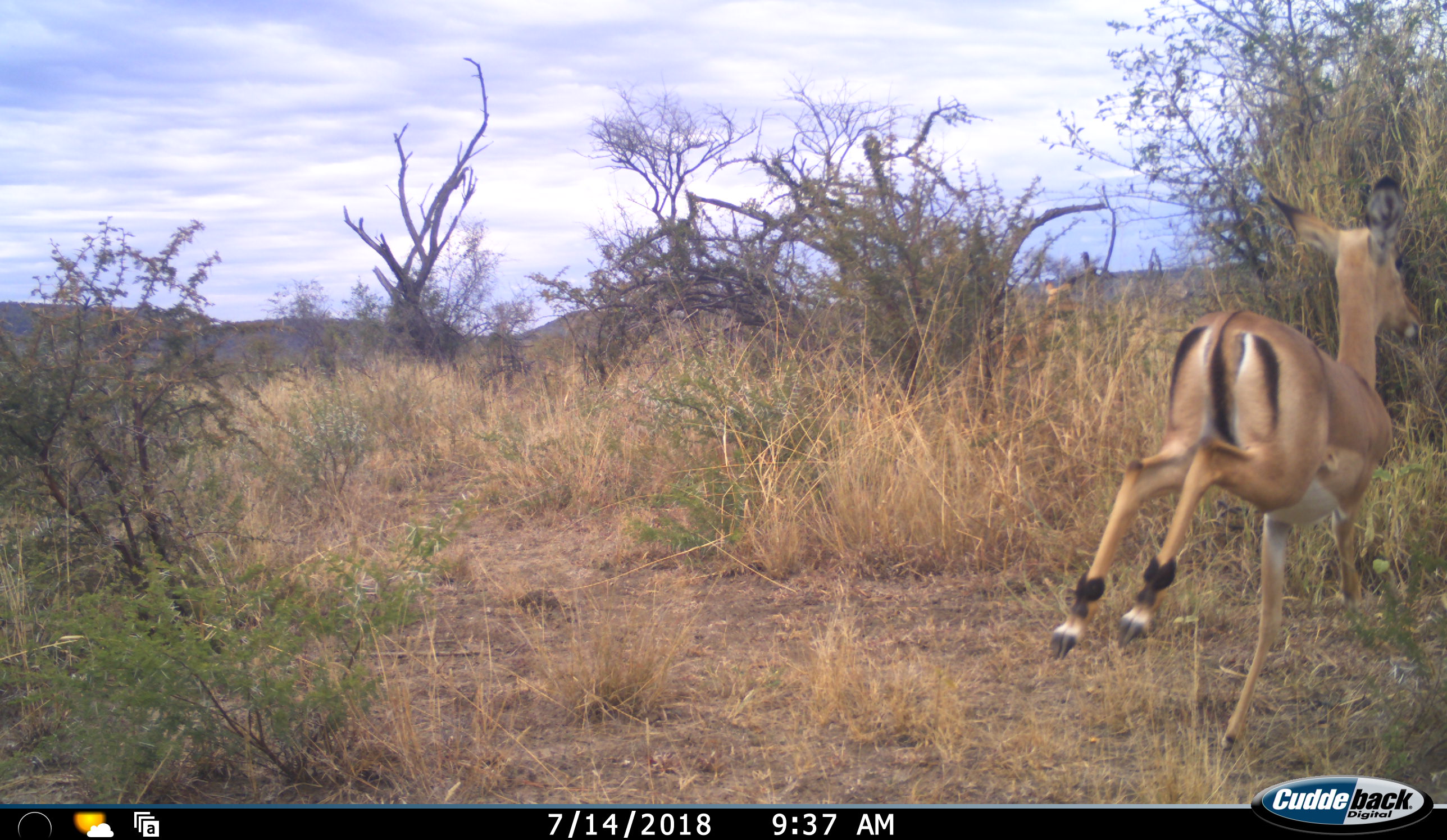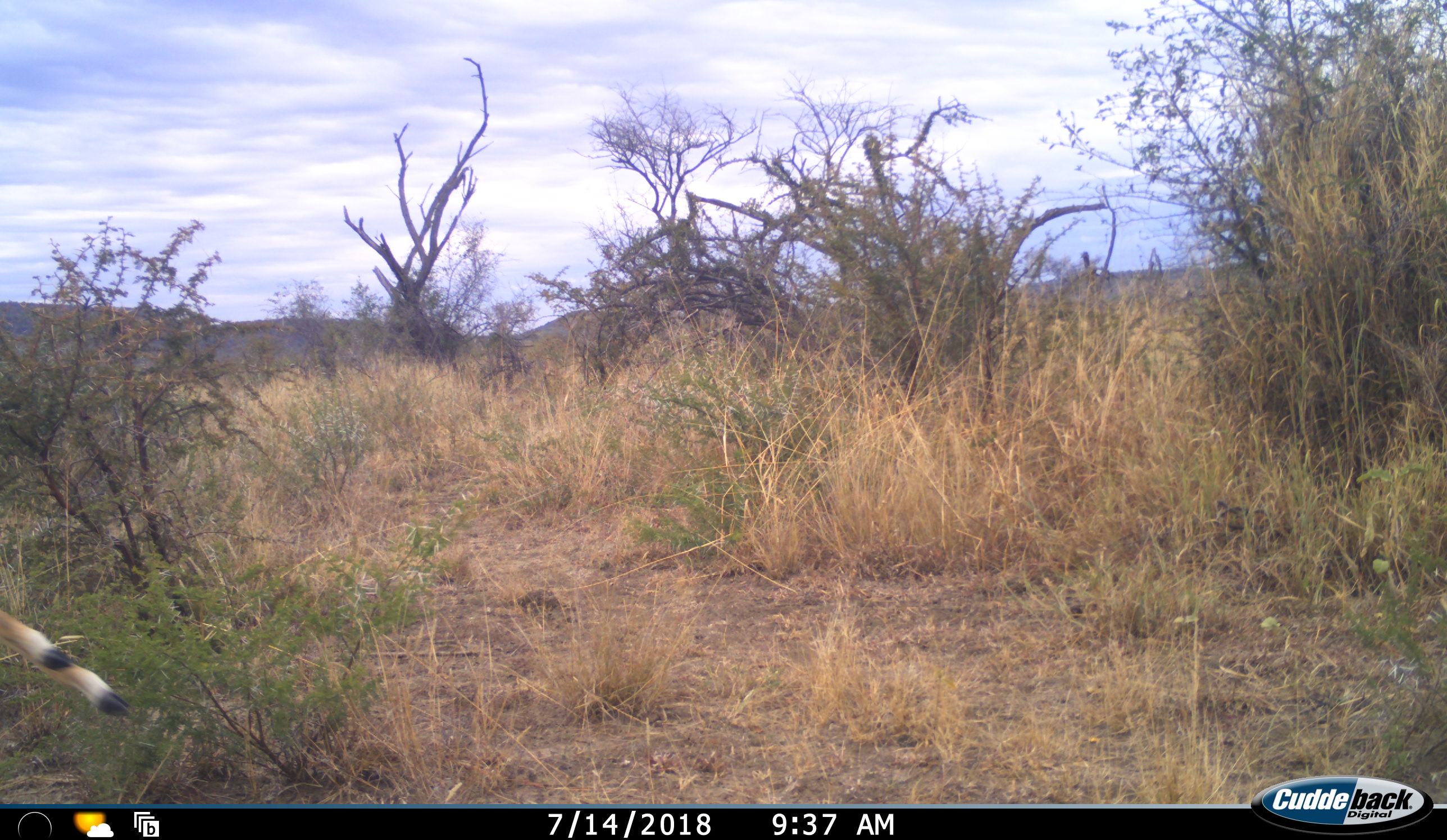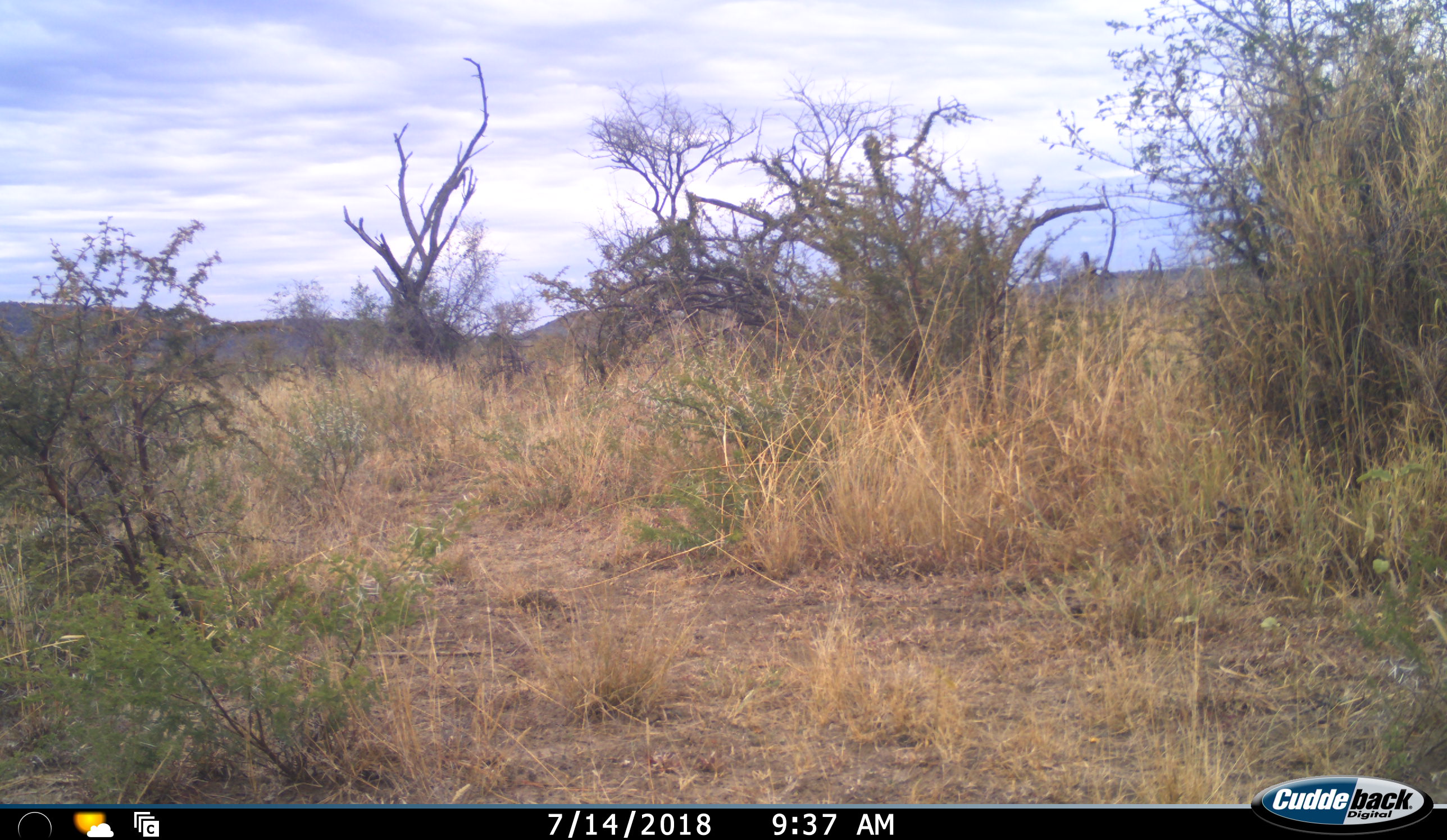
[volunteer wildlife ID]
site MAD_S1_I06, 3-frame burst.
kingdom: Animalia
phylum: Chordata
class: Mammalia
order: Artiodactyla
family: Bovidae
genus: Aepyceros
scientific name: Aepyceros melampus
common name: impala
Impala (Aepyceros melampus), count 2. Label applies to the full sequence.